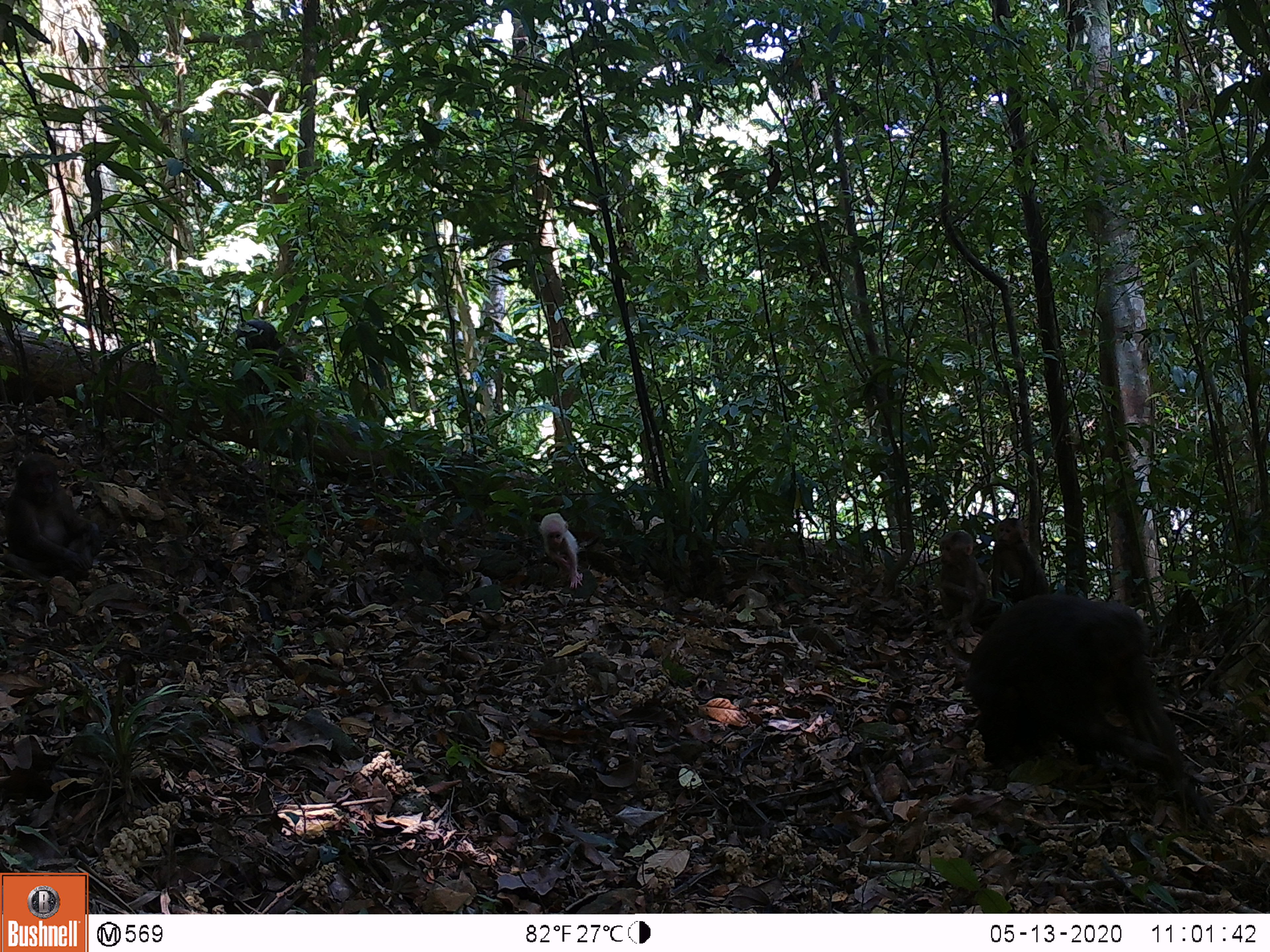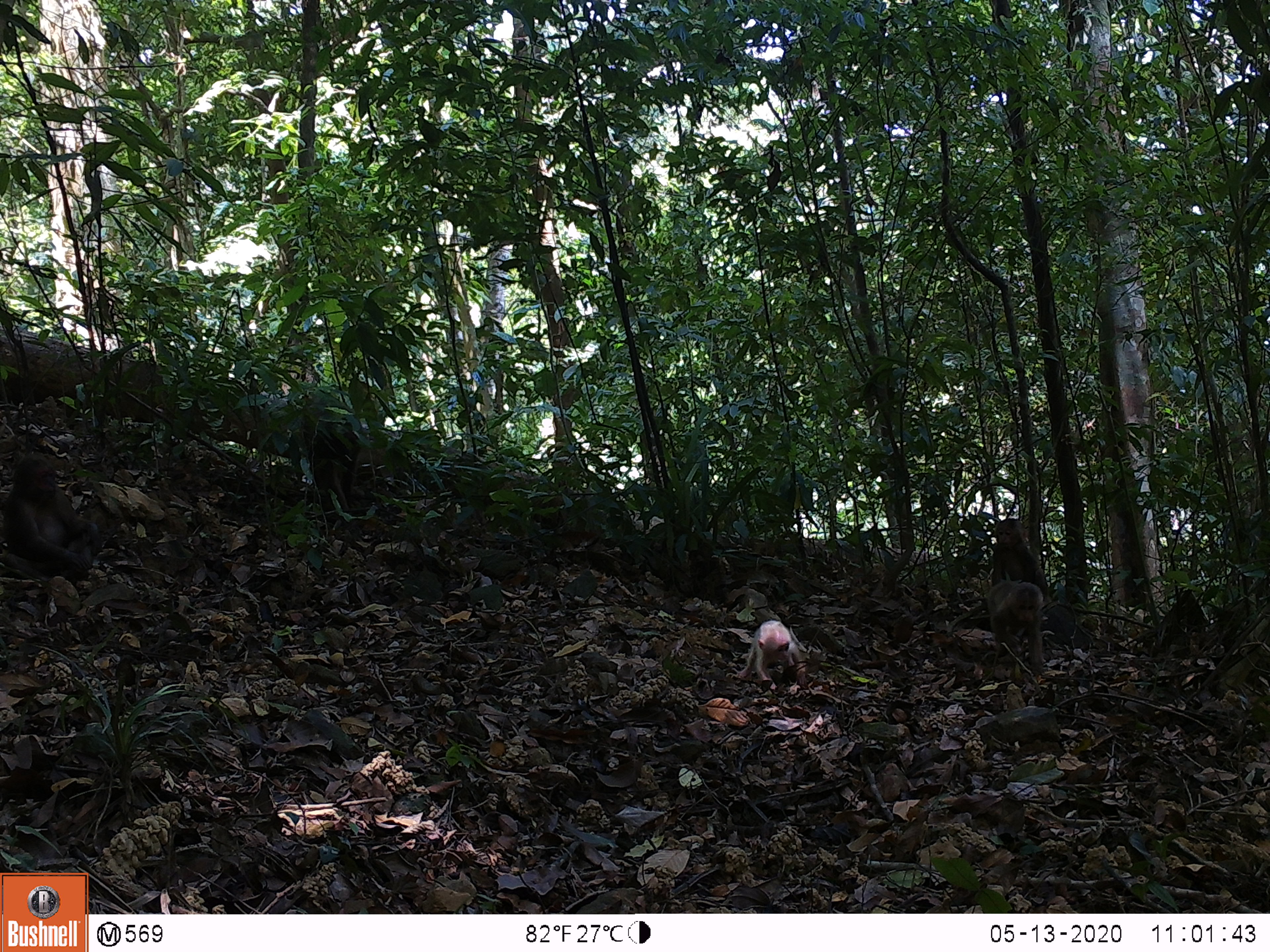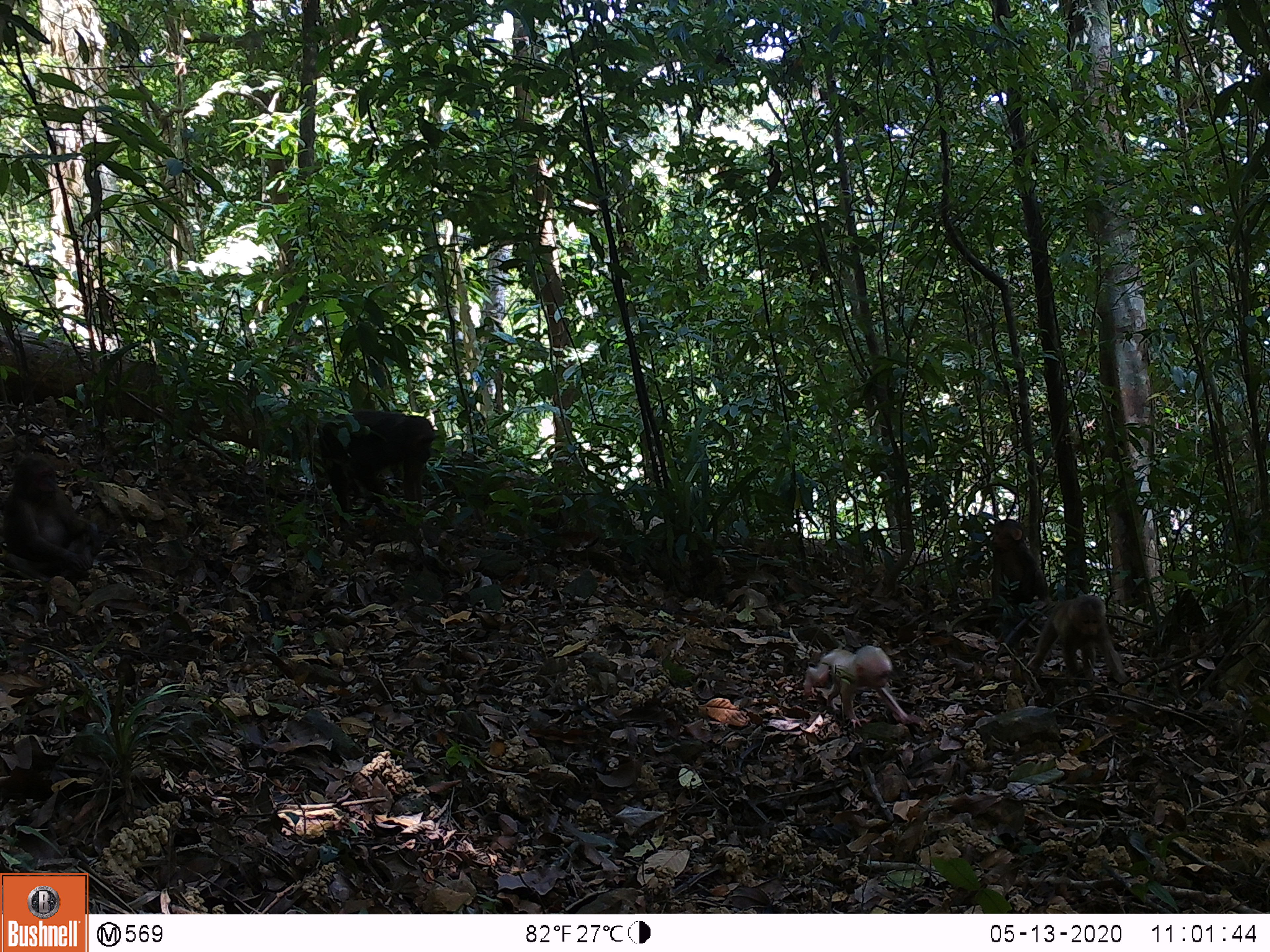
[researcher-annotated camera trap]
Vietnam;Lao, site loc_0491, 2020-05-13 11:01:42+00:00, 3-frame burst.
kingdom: Animalia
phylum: Chordata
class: Mammalia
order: Primates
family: Cercopithecidae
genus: Macaca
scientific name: Macaca arctoides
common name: stump-tailed macaque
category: stump tailed macaque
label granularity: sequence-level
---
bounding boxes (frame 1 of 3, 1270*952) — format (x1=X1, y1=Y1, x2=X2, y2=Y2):
stump tailed macaque: (x1=964, y1=594, x2=1176, y2=772); (x1=4, y1=456, x2=102, y2=581); (x1=229, y1=319, x2=313, y2=423); (x1=936, y1=530, x2=994, y2=634); (x1=989, y1=517, x2=1051, y2=601); (x1=538, y1=512, x2=584, y2=590)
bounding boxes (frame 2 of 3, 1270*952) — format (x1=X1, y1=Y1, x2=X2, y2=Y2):
stump tailed macaque: (x1=2, y1=454, x2=103, y2=585); (x1=982, y1=580, x2=1045, y2=677); (x1=988, y1=509, x2=1052, y2=603); (x1=305, y1=416, x2=361, y2=517); (x1=736, y1=620, x2=808, y2=689)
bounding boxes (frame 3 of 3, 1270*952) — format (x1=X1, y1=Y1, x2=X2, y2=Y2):
stump tailed macaque: (x1=1, y1=453, x2=104, y2=582); (x1=322, y1=408, x2=435, y2=518); (x1=803, y1=644, x2=912, y2=731); (x1=1029, y1=595, x2=1130, y2=684); (x1=989, y1=518, x2=1054, y2=606)